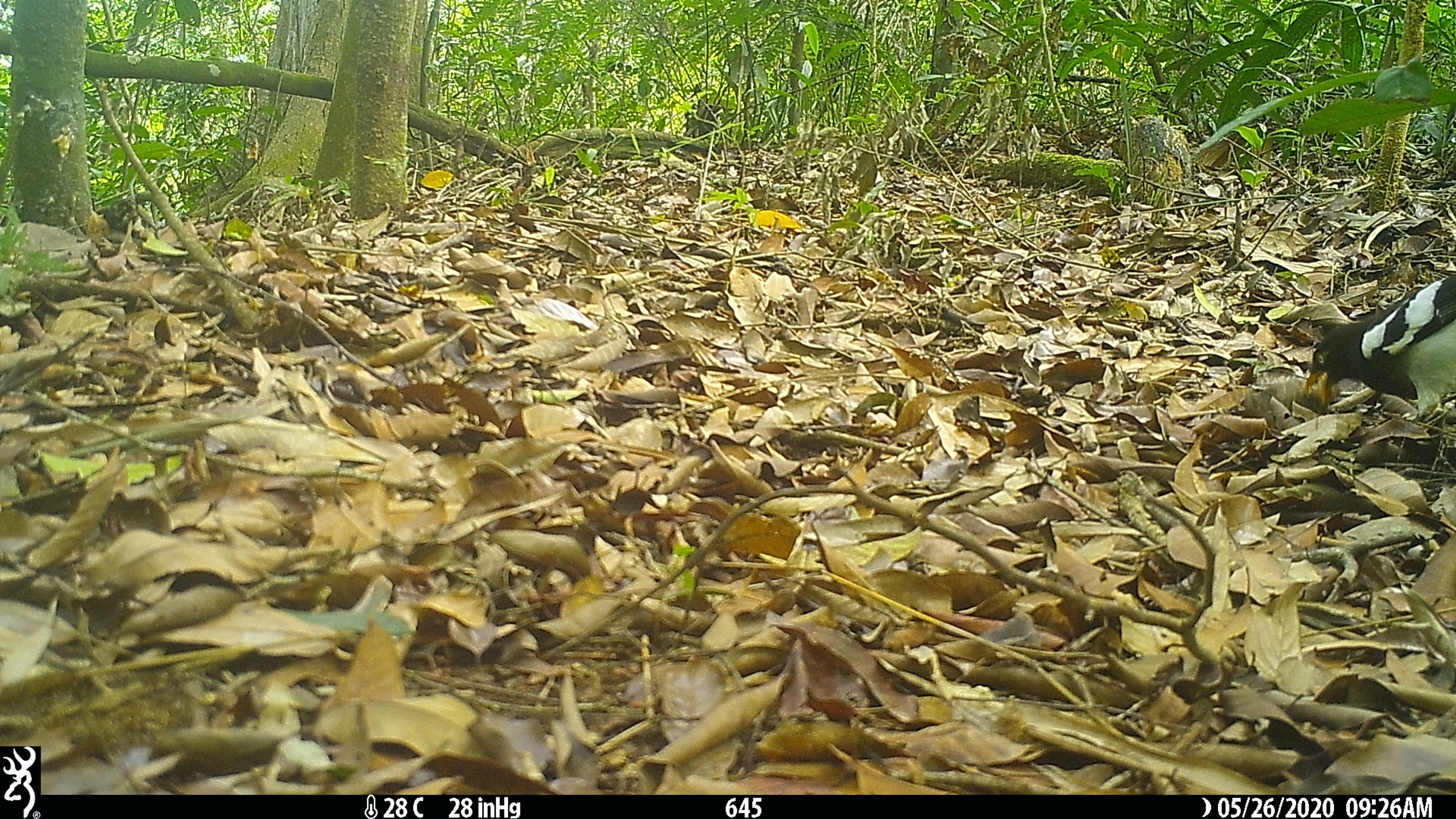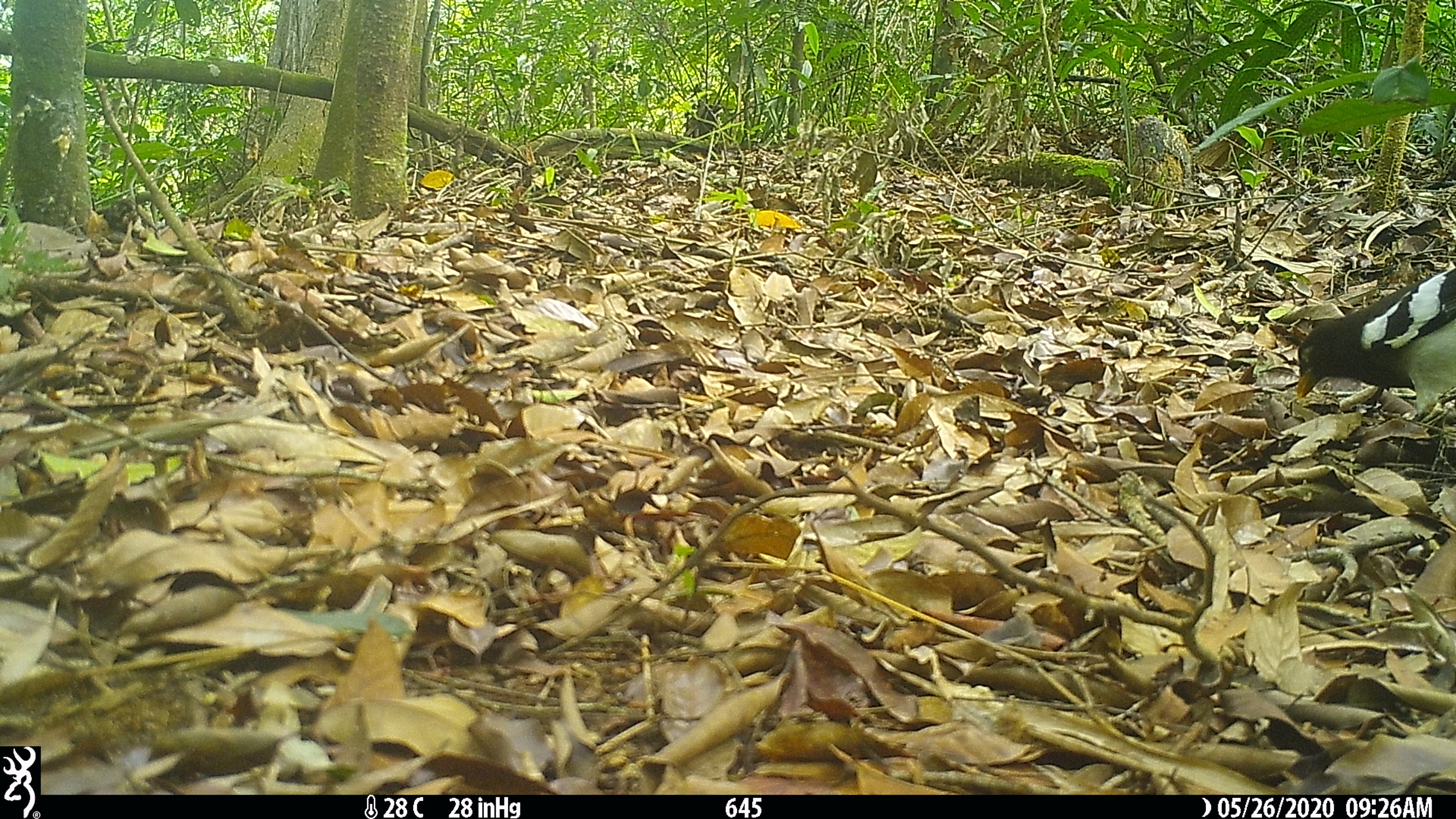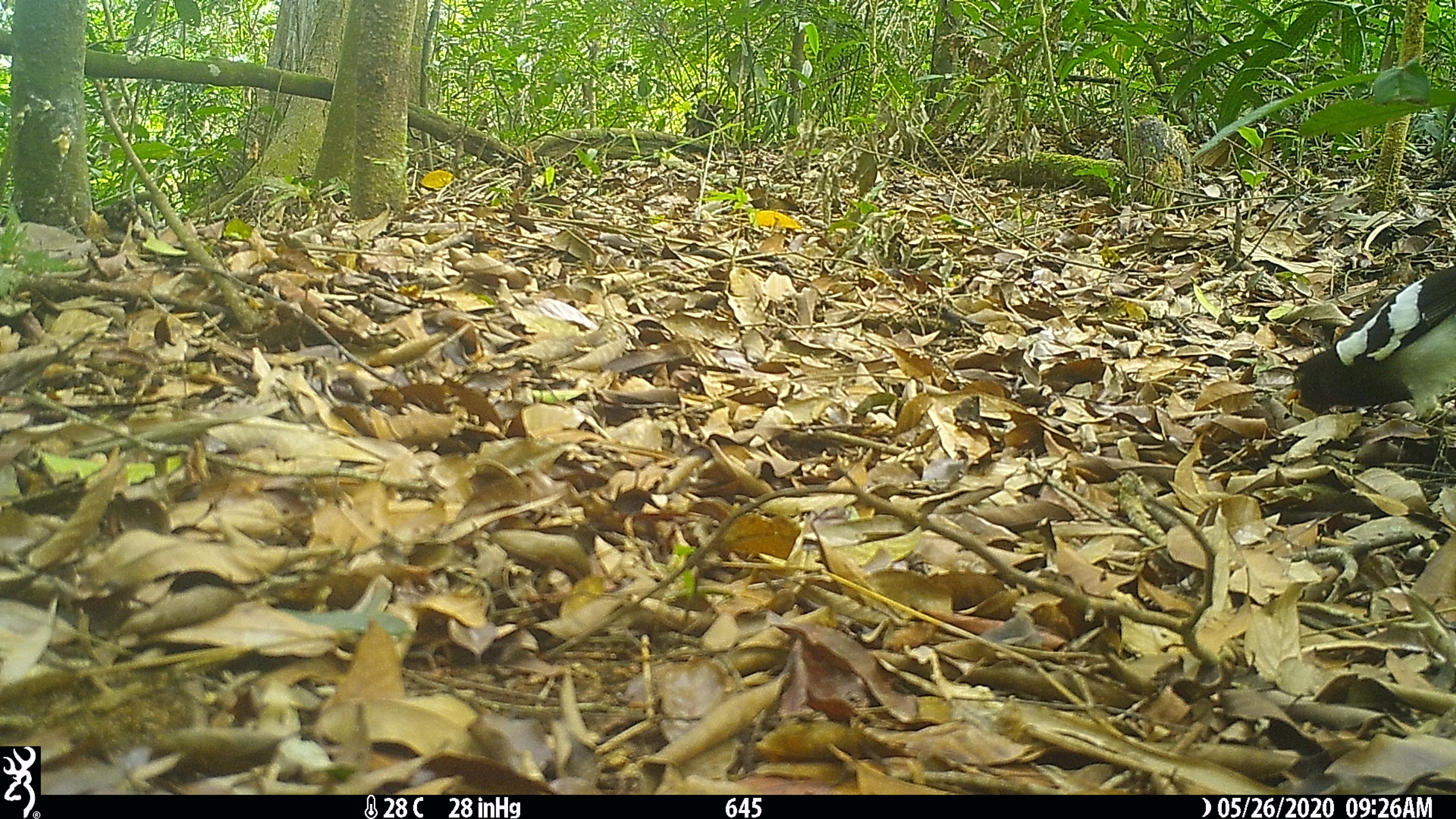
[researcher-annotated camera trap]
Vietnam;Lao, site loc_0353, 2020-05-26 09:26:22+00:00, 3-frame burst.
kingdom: Animalia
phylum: Chordata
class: Aves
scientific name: Aves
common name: bird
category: unidentified bird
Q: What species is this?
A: Unidentified bird (bird) (Aves).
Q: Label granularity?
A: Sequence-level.